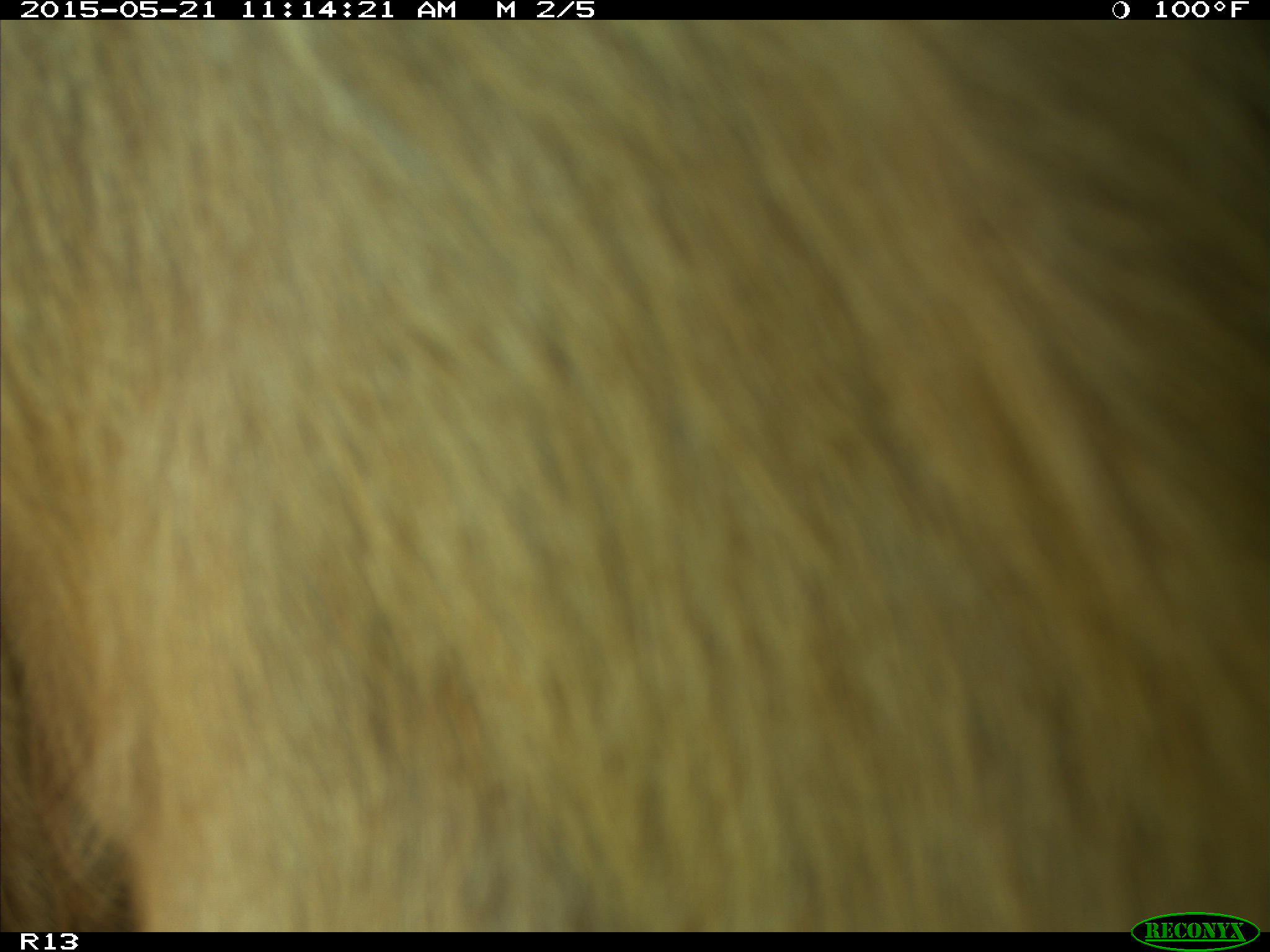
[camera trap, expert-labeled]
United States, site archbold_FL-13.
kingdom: Animalia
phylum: Chordata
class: Mammalia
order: Artiodactyla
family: Bovidae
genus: Bos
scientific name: Bos taurus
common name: domestic cow